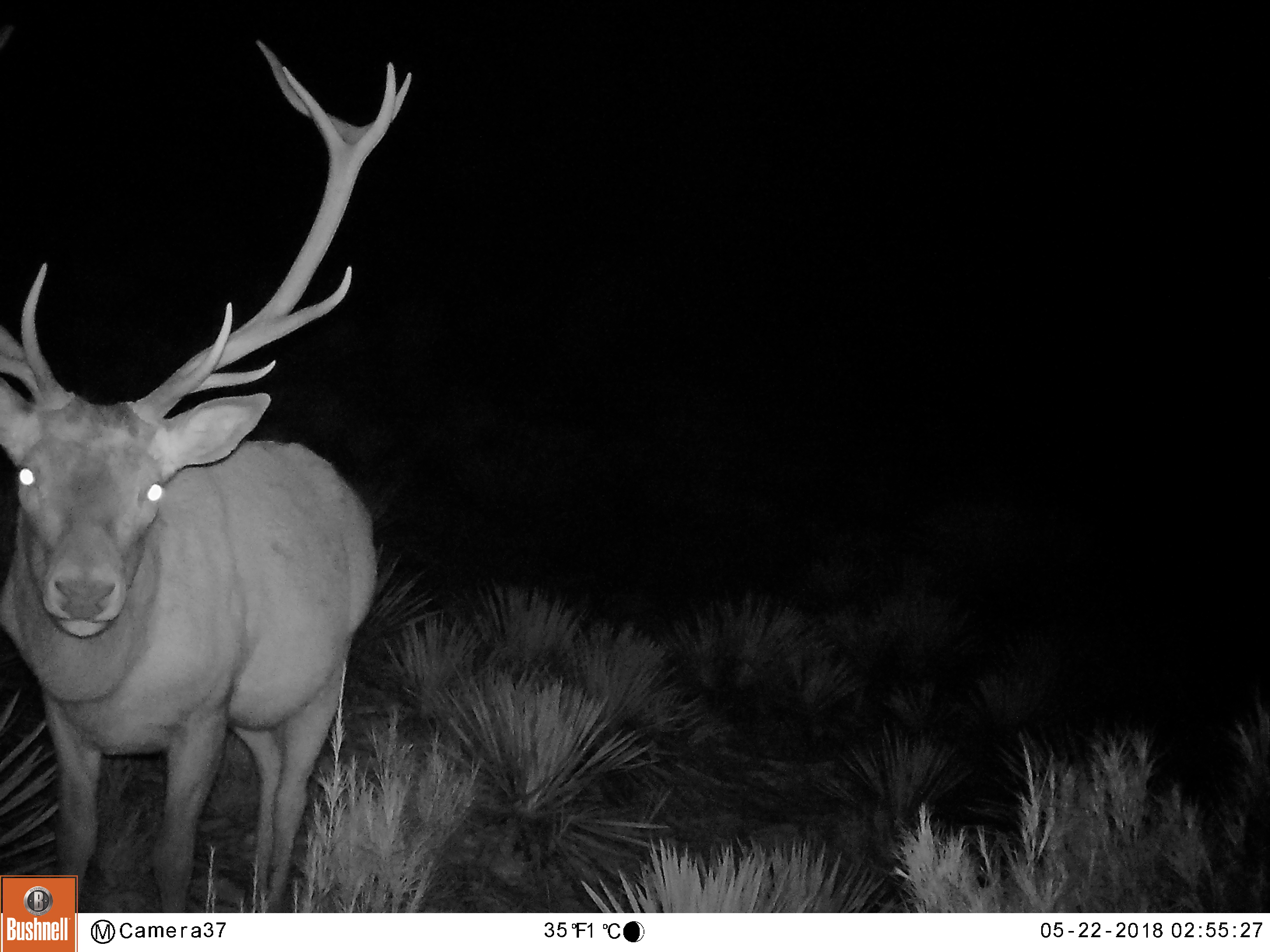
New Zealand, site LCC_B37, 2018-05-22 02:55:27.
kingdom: Animalia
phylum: Chordata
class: Mammalia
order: Artiodactyla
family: Cervidae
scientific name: Cervidae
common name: deer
Deer (Cervidae).